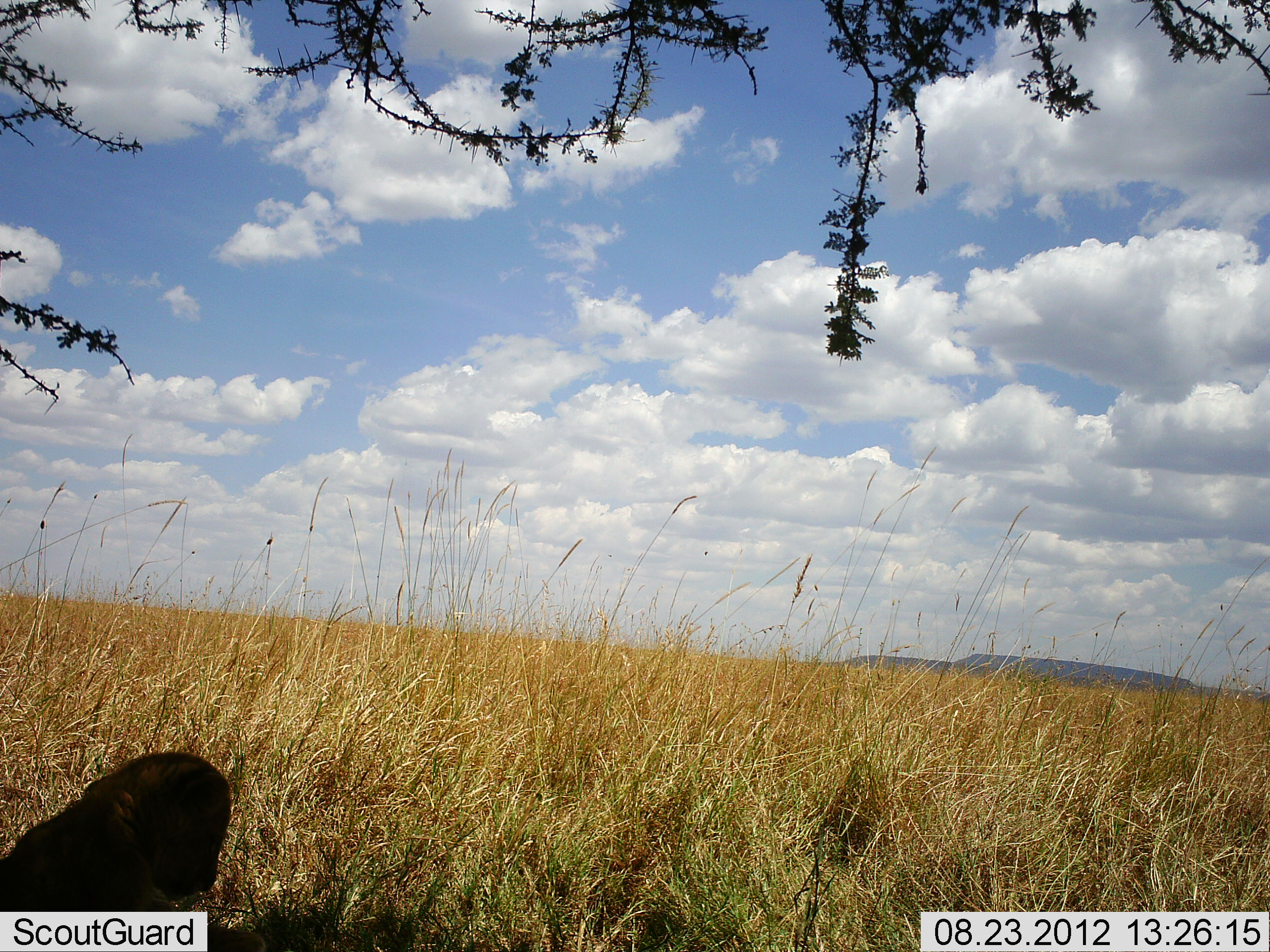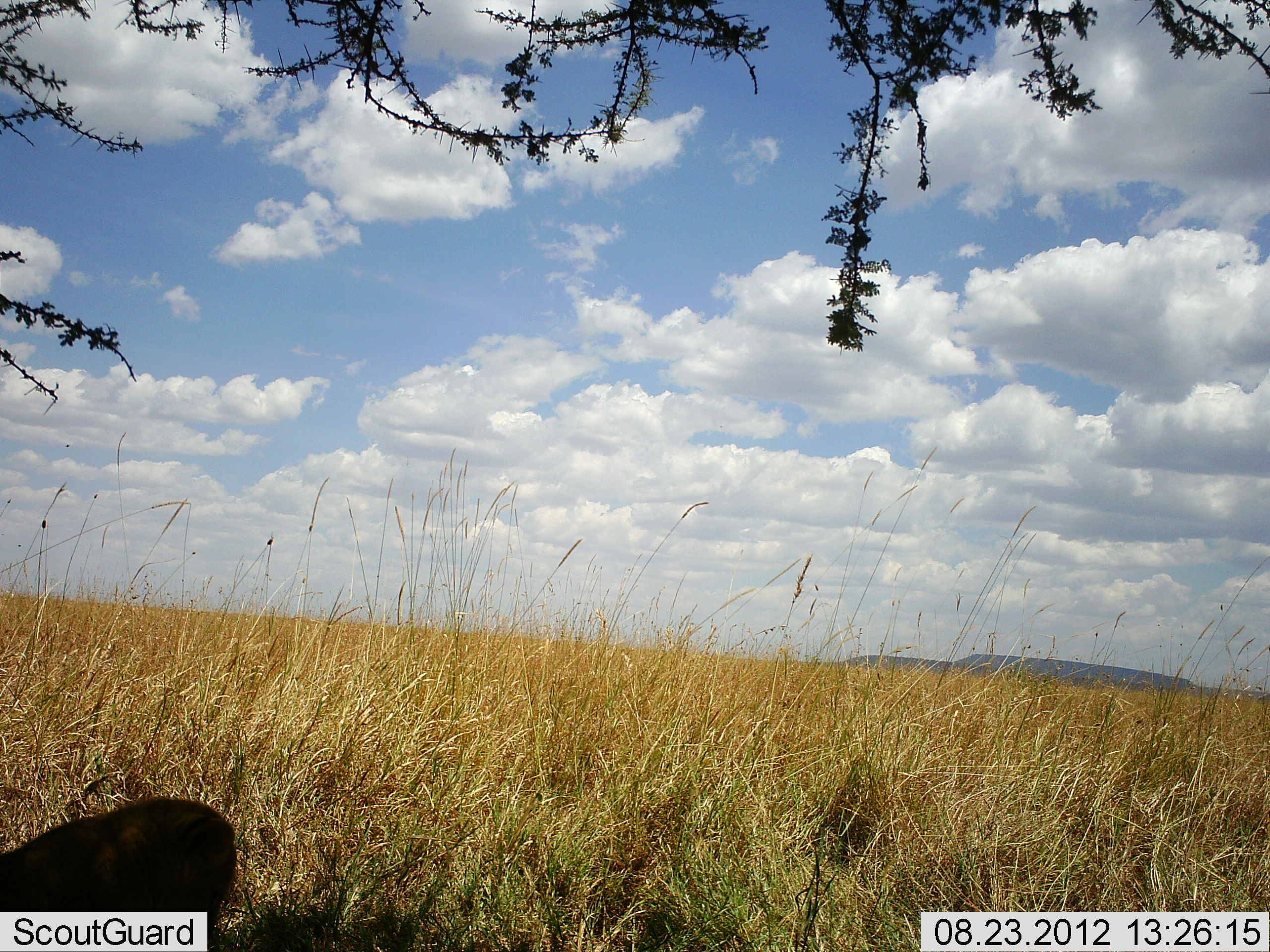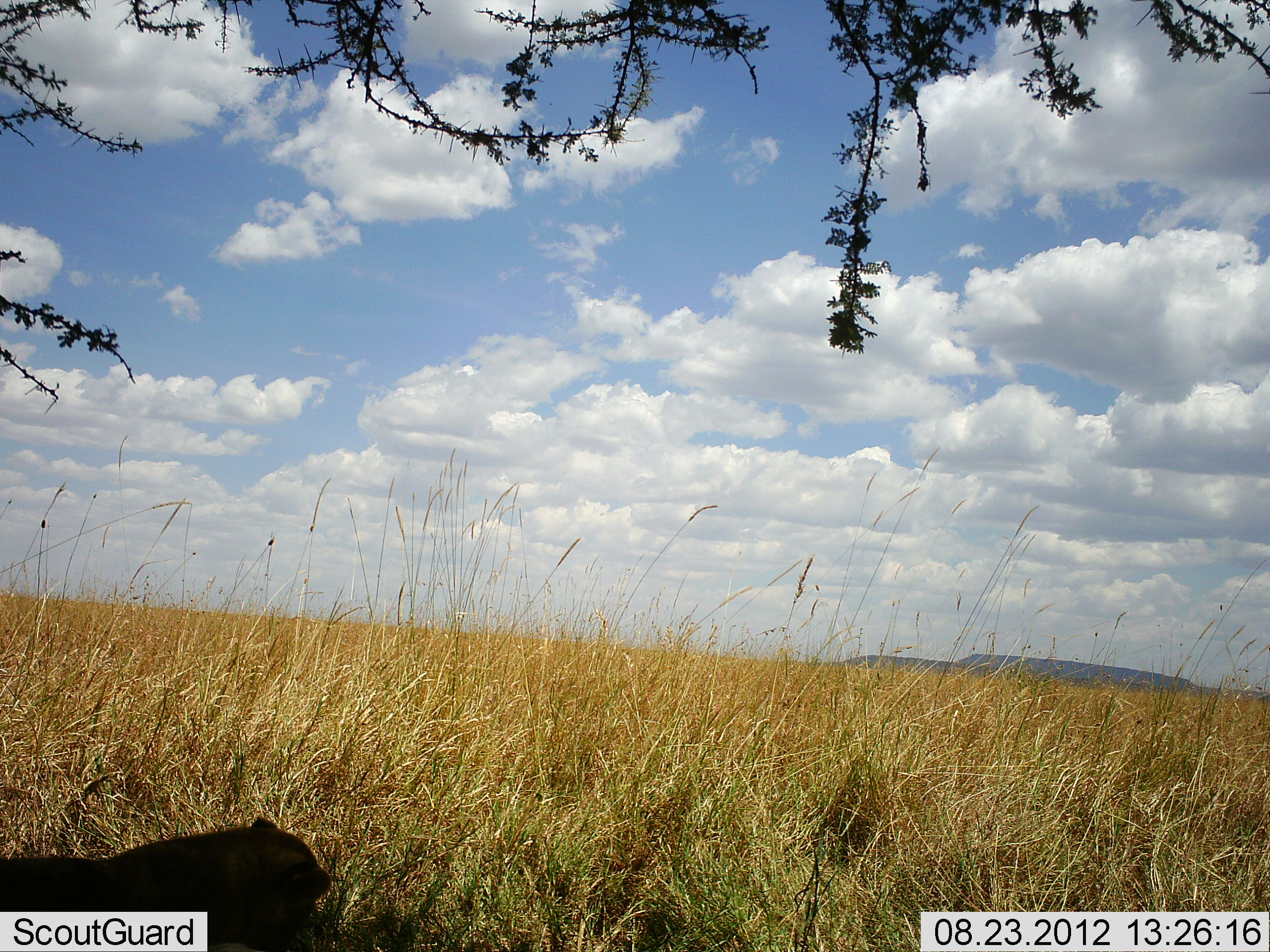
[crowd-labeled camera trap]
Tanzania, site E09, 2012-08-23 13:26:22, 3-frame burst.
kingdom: Animalia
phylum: Chordata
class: Mammalia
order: Carnivora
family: Felidae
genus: Panthera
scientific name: Panthera leo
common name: lion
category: lionfemale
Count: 1.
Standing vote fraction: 25%.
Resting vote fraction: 75%.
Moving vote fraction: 0%.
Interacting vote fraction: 0%.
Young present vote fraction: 25%.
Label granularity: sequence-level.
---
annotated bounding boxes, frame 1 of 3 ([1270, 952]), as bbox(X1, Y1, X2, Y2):
animal: bbox(0, 752, 265, 952)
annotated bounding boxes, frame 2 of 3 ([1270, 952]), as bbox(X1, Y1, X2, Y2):
animal: bbox(0, 798, 237, 952)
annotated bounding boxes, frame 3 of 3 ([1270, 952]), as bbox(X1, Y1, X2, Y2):
animal: bbox(0, 818, 330, 952)